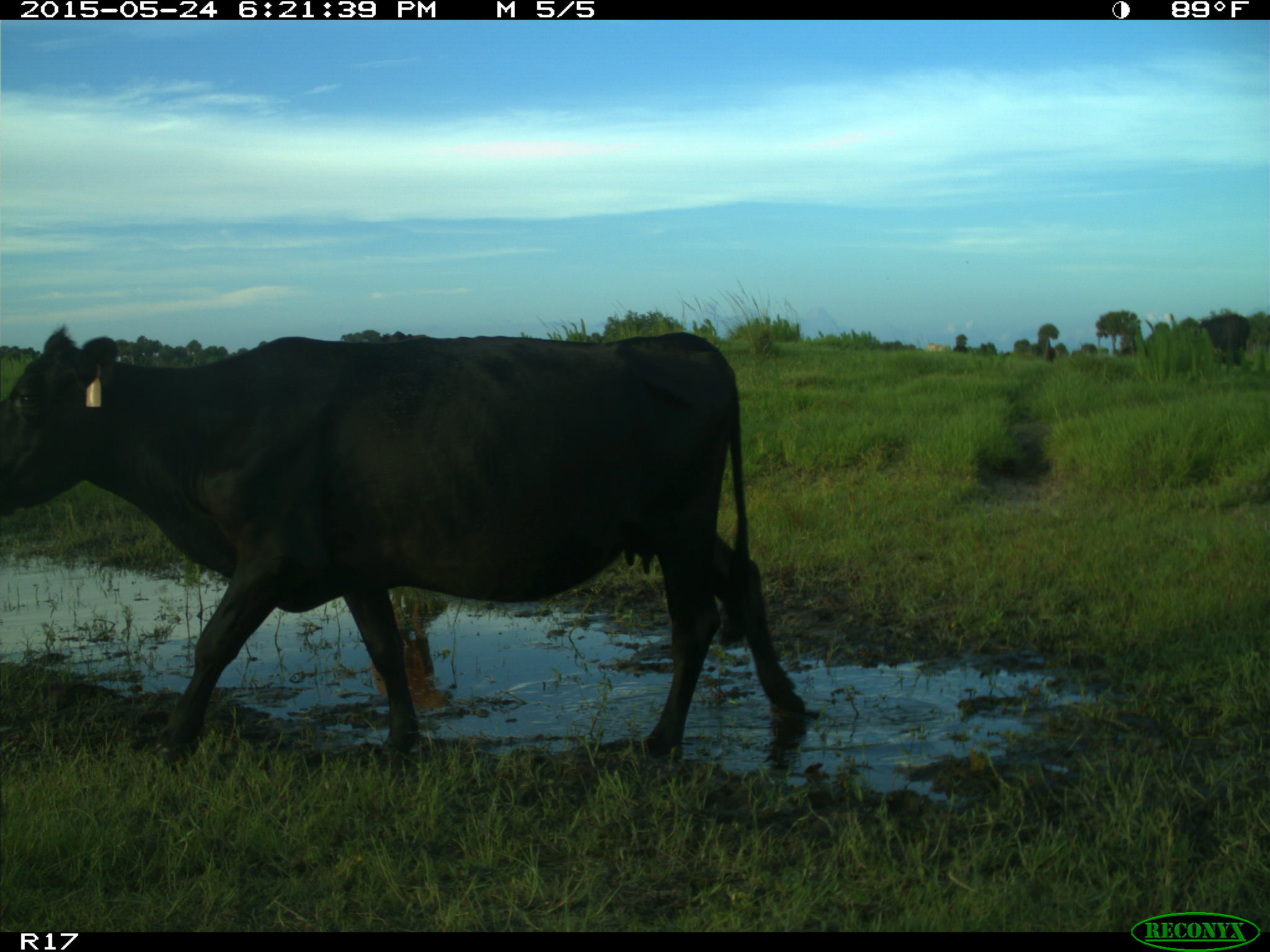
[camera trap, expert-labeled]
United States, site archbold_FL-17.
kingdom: Animalia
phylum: Chordata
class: Mammalia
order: Artiodactyla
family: Bovidae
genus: Bos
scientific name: Bos taurus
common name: domestic cow